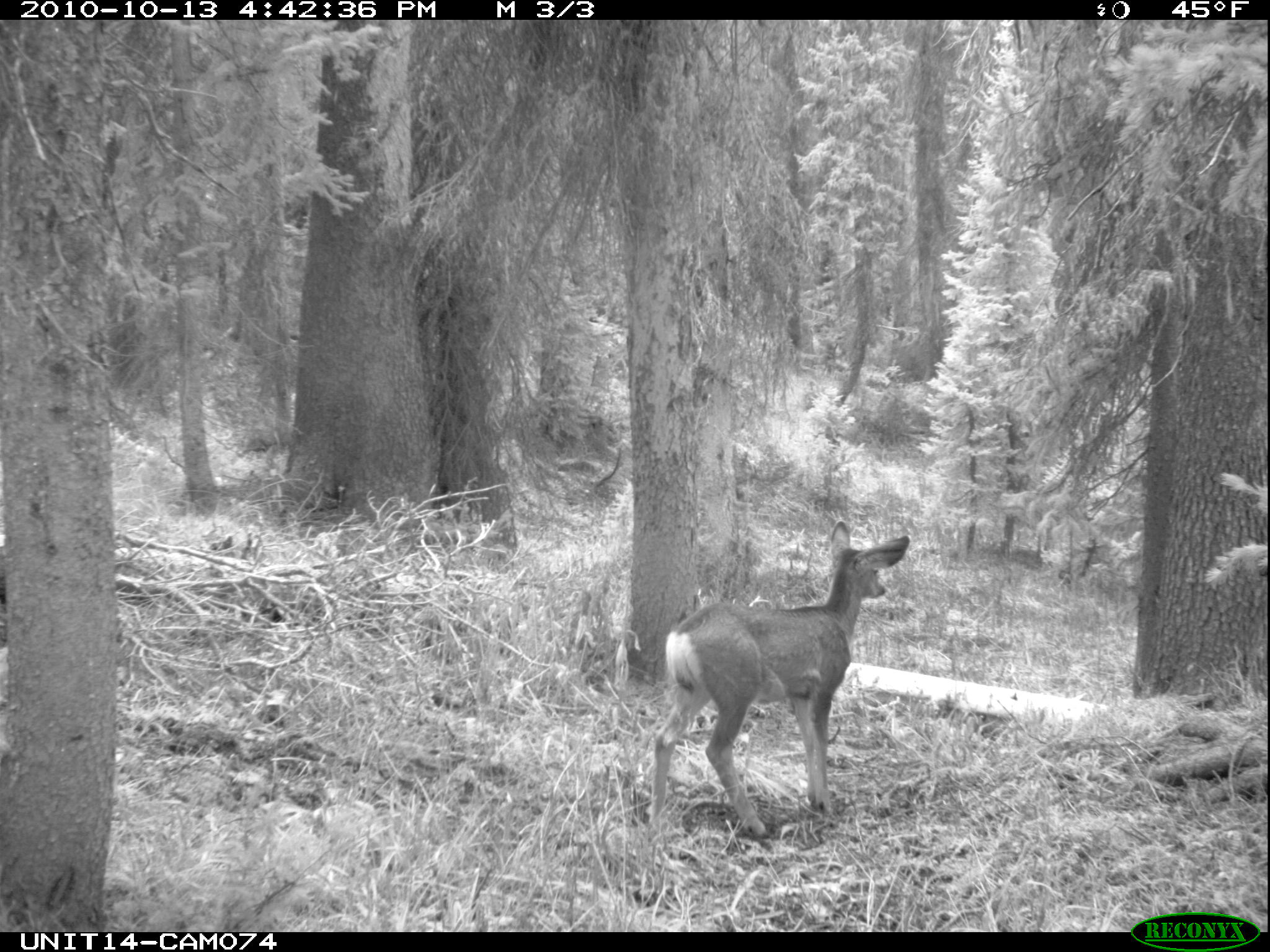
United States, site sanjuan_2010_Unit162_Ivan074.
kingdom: Animalia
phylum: Chordata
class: Mammalia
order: Artiodactyla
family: Cervidae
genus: Odocoileus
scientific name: Odocoileus hemionus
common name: mule deer